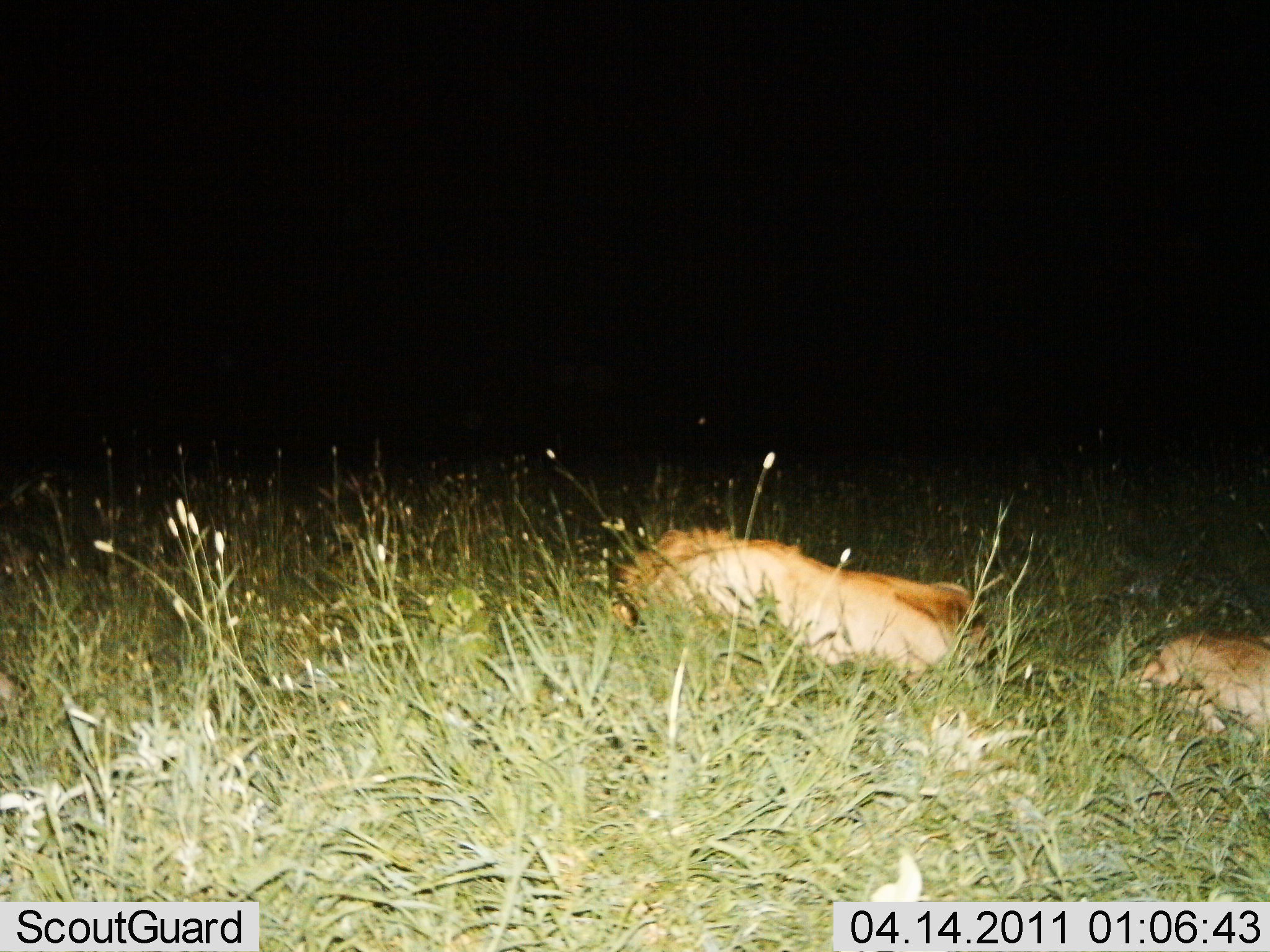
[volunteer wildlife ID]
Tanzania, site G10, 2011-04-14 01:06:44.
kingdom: Animalia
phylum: Chordata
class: Mammalia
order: Carnivora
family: Felidae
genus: Panthera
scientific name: Panthera leo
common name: lion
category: lionfemale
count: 2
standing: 0%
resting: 100%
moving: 0%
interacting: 0%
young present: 0%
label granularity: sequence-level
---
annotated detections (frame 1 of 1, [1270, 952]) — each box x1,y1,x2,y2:
animal: 606,520,998,687; 1124,624,1270,748